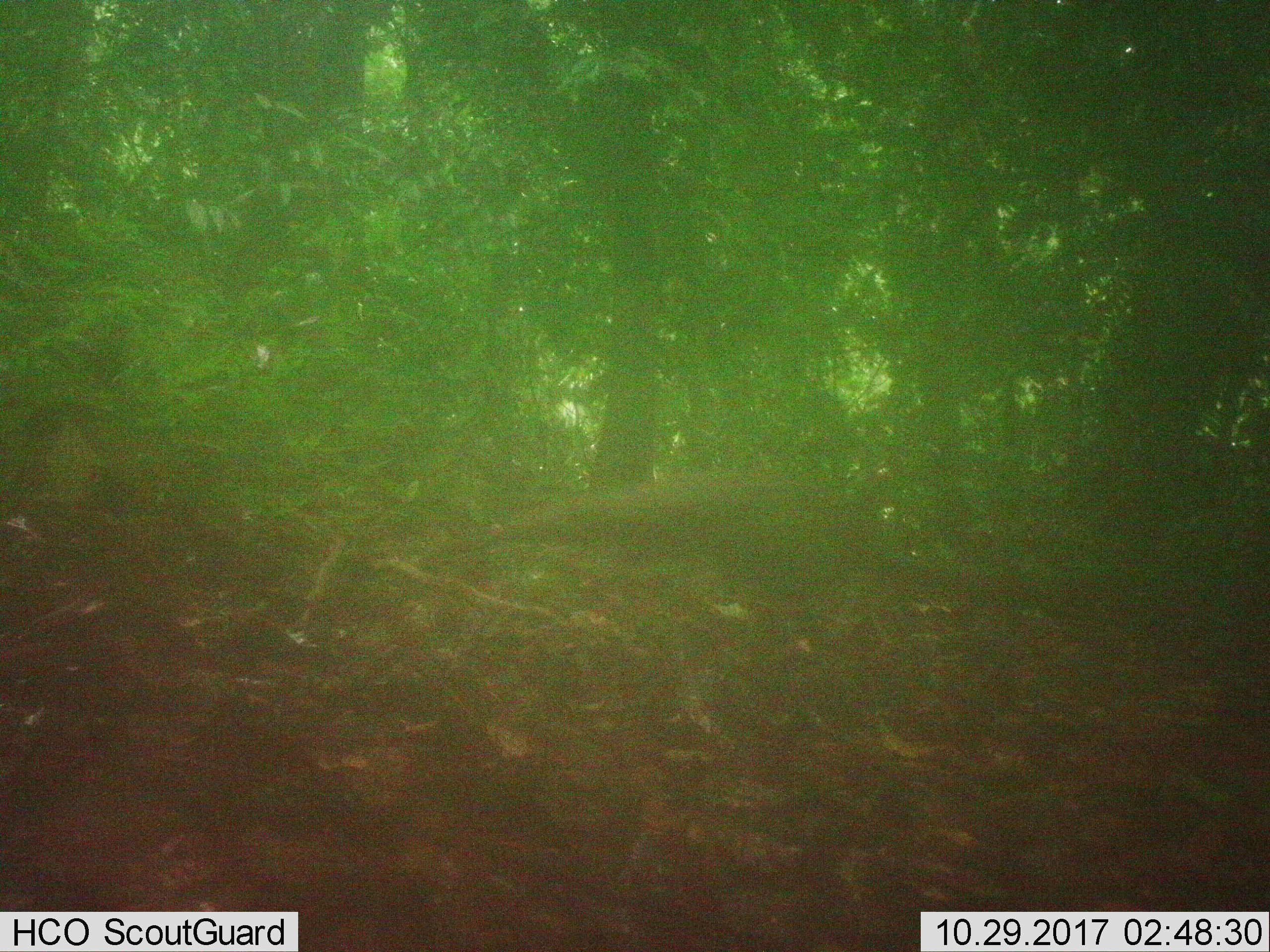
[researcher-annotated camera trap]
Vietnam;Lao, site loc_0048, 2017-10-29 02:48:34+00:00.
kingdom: Animalia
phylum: Chordata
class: Aves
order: Galliformes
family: Phasianidae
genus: Polyplectron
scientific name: Polyplectron bicalcaratum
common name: gray peacock-pheasant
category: grey peacock pheasant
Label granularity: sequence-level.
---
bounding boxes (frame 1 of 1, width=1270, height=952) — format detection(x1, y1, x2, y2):
grey peacock pheasant: detection(490, 464, 873, 561)